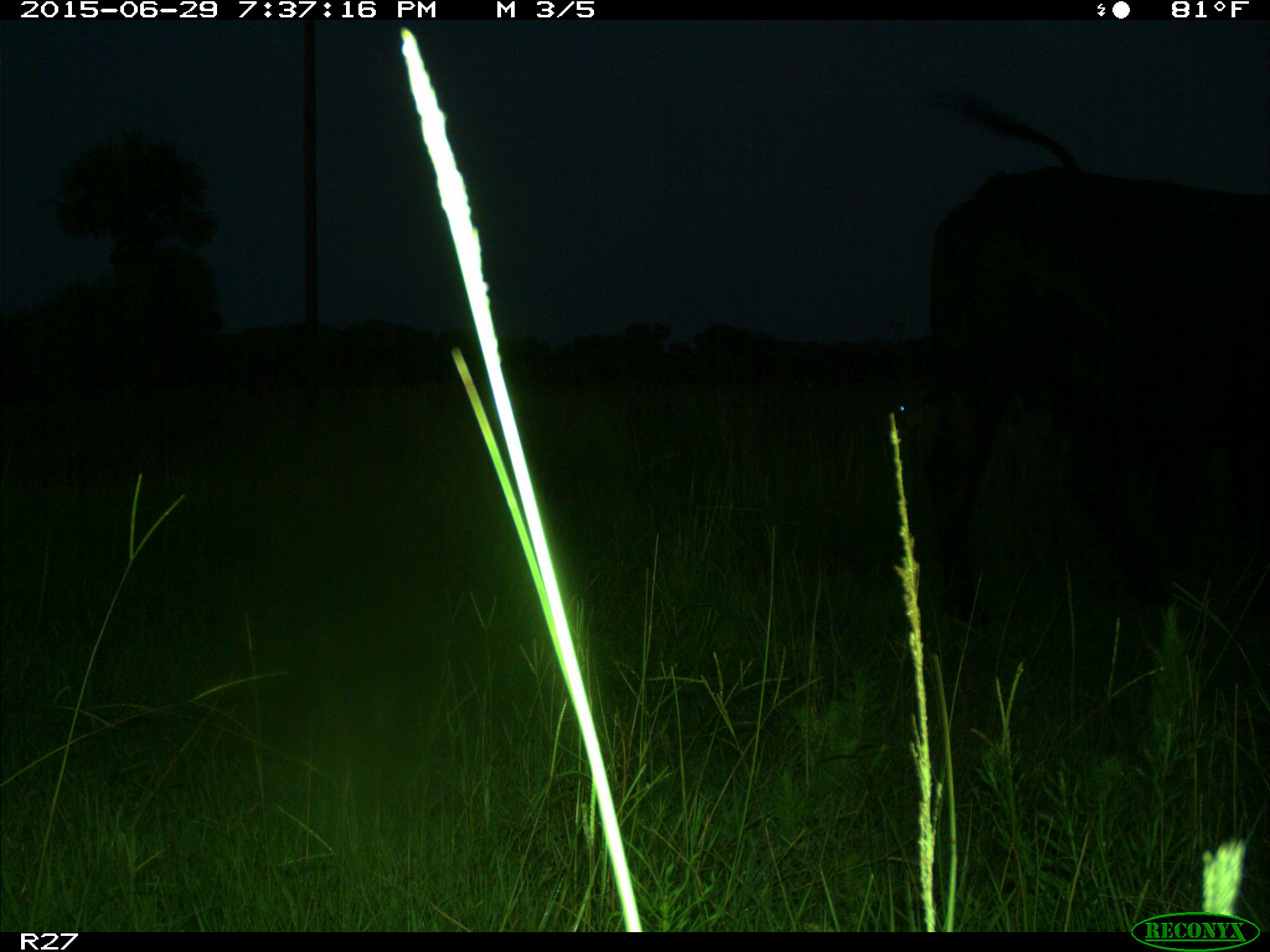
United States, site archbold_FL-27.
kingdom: Animalia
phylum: Chordata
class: Mammalia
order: Artiodactyla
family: Bovidae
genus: Bos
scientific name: Bos taurus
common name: domestic cow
Bos taurus (domestic cow).